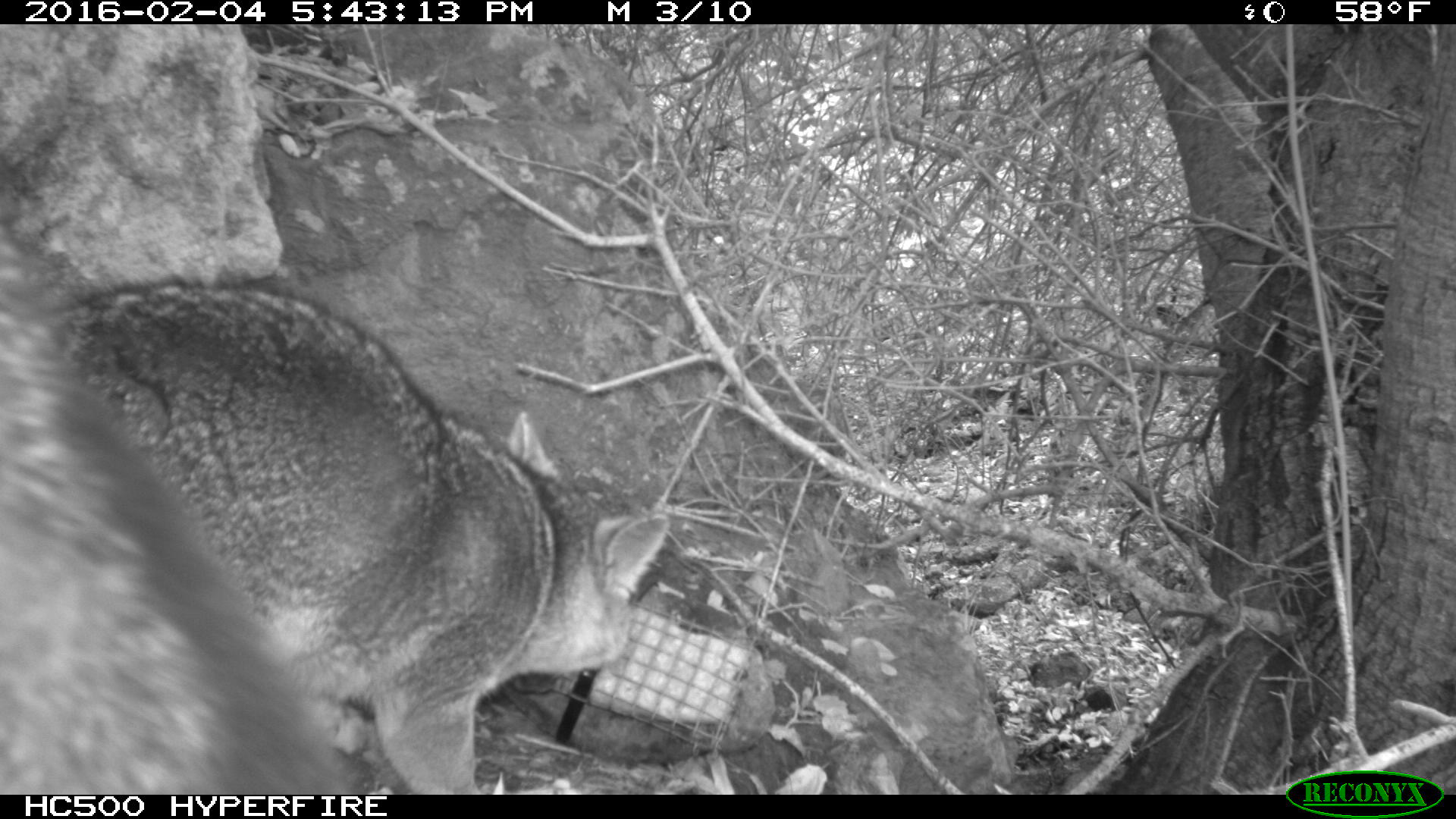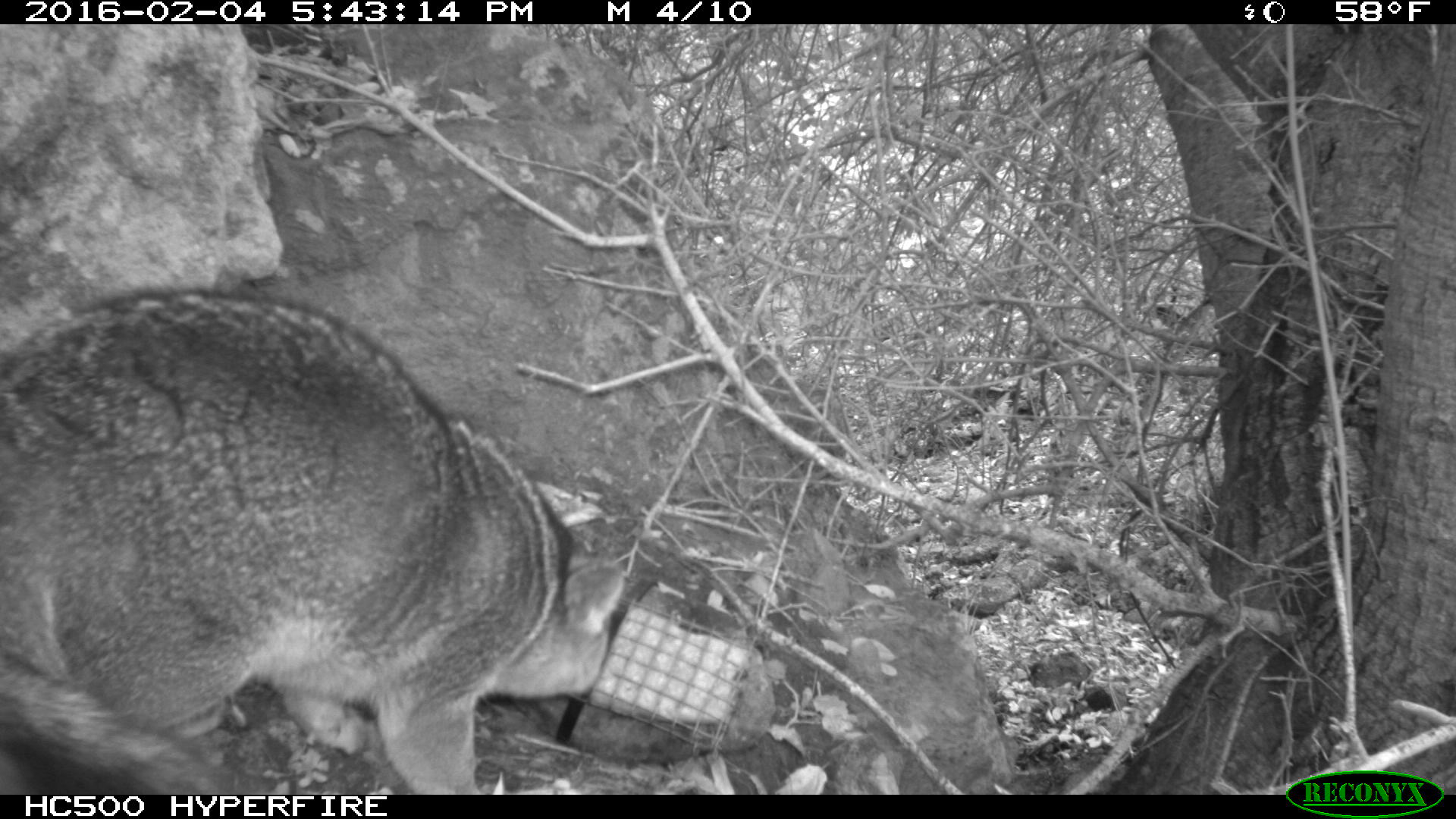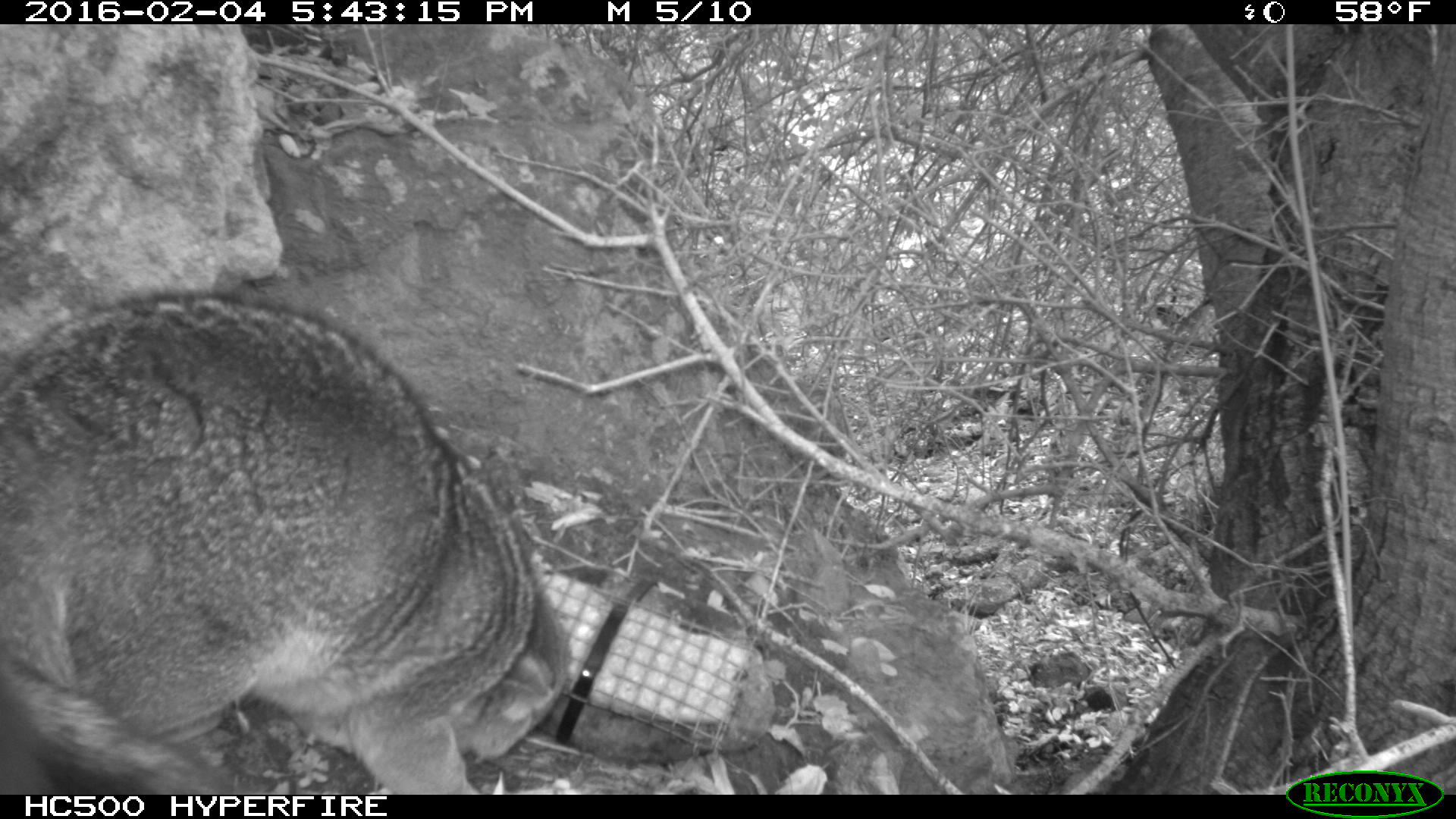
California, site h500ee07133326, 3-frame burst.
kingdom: Animalia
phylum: Chordata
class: Mammalia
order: Carnivora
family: Canidae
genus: Urocyon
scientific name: Urocyon littoralis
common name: island fox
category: fox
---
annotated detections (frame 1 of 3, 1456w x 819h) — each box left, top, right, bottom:
fox: 0, 224, 669, 793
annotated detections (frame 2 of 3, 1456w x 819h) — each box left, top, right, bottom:
fox: 0, 287, 625, 793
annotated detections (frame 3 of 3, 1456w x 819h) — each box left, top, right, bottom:
fox: 0, 290, 564, 795